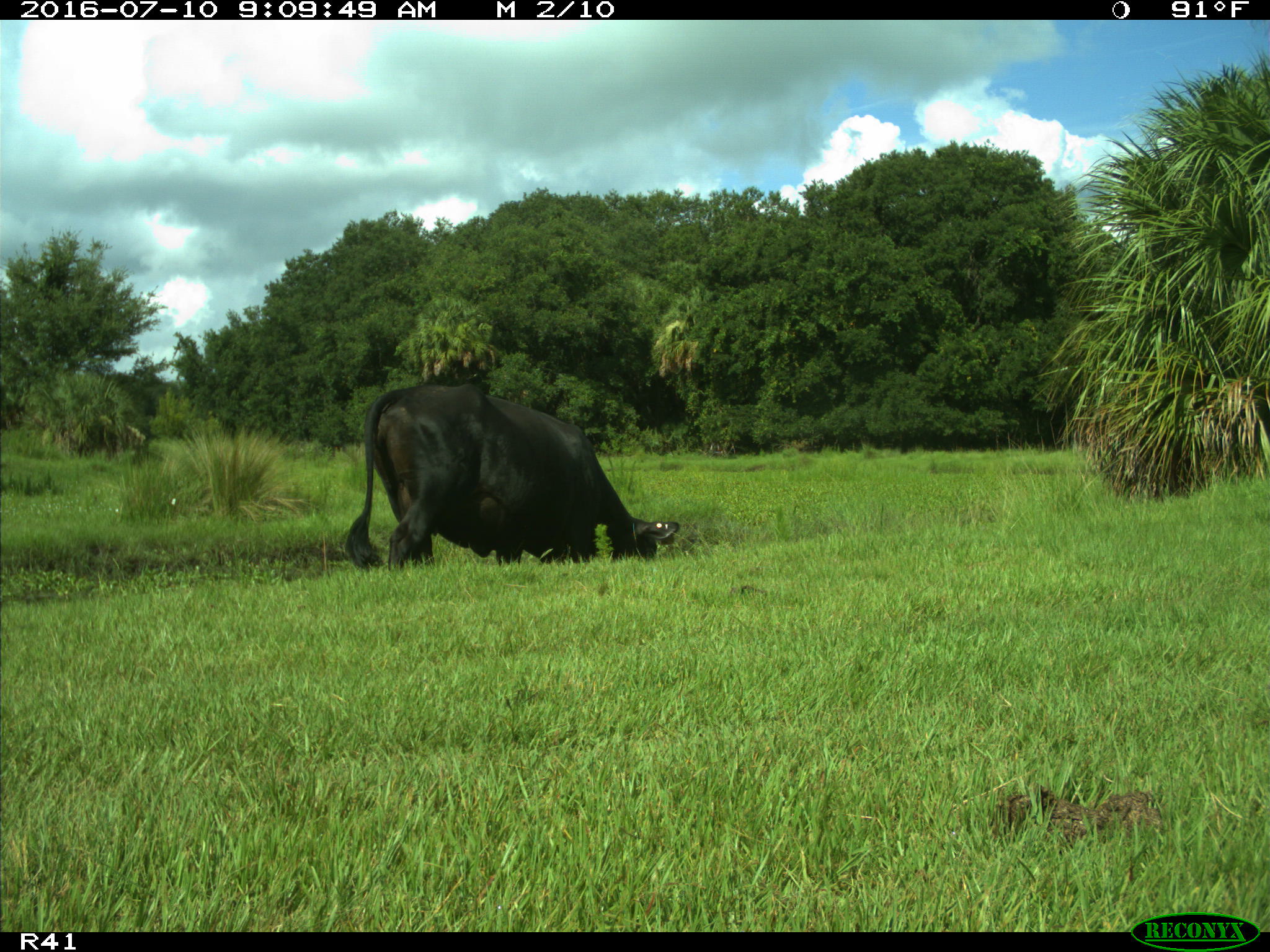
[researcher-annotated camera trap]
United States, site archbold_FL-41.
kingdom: Animalia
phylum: Chordata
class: Mammalia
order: Artiodactyla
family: Bovidae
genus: Bos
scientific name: Bos taurus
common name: domestic cow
Bos taurus (domestic cow).